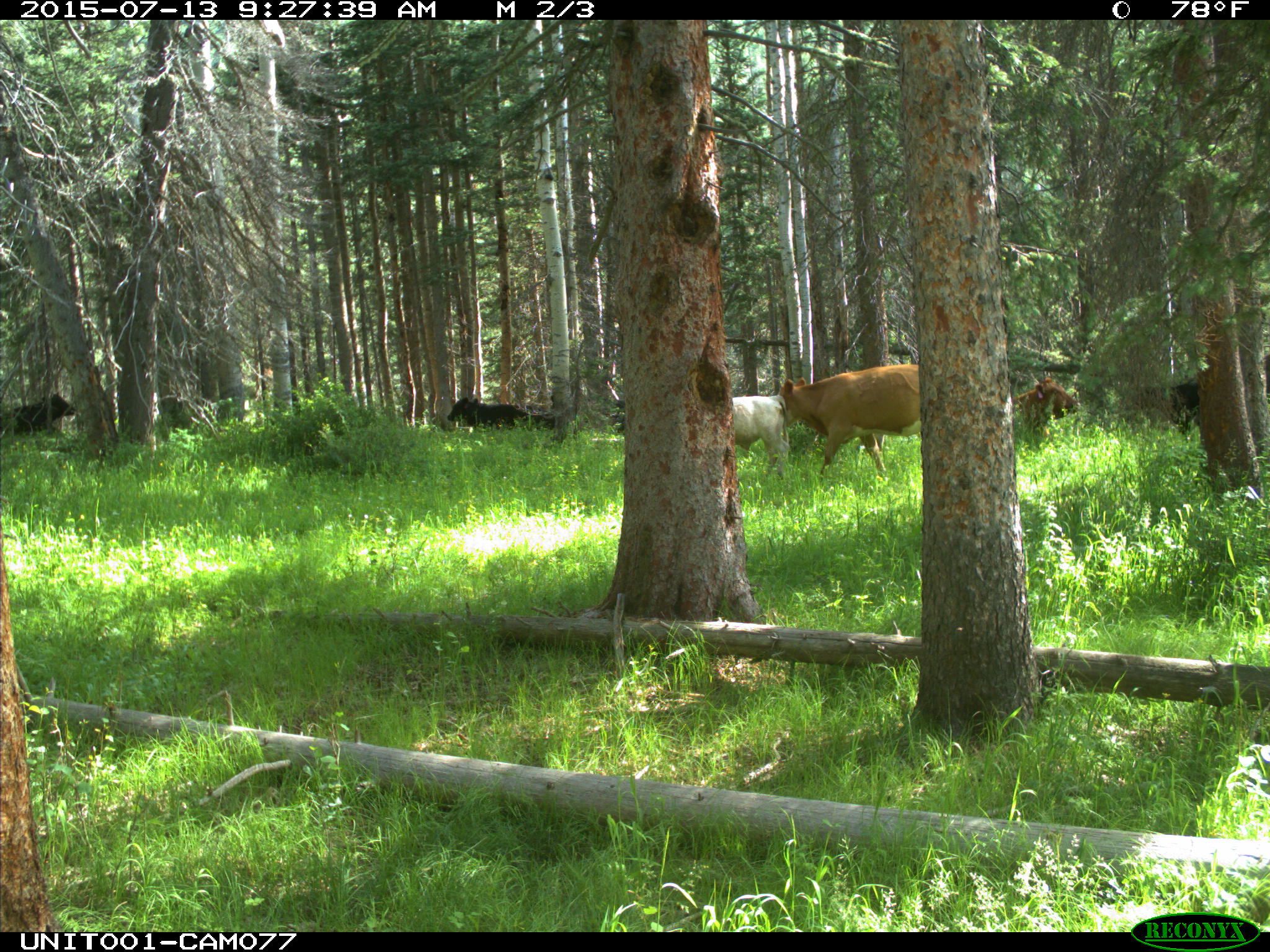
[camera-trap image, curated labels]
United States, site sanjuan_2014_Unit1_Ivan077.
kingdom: Animalia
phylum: Chordata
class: Mammalia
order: Artiodactyla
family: Bovidae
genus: Bos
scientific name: Bos taurus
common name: domestic cow